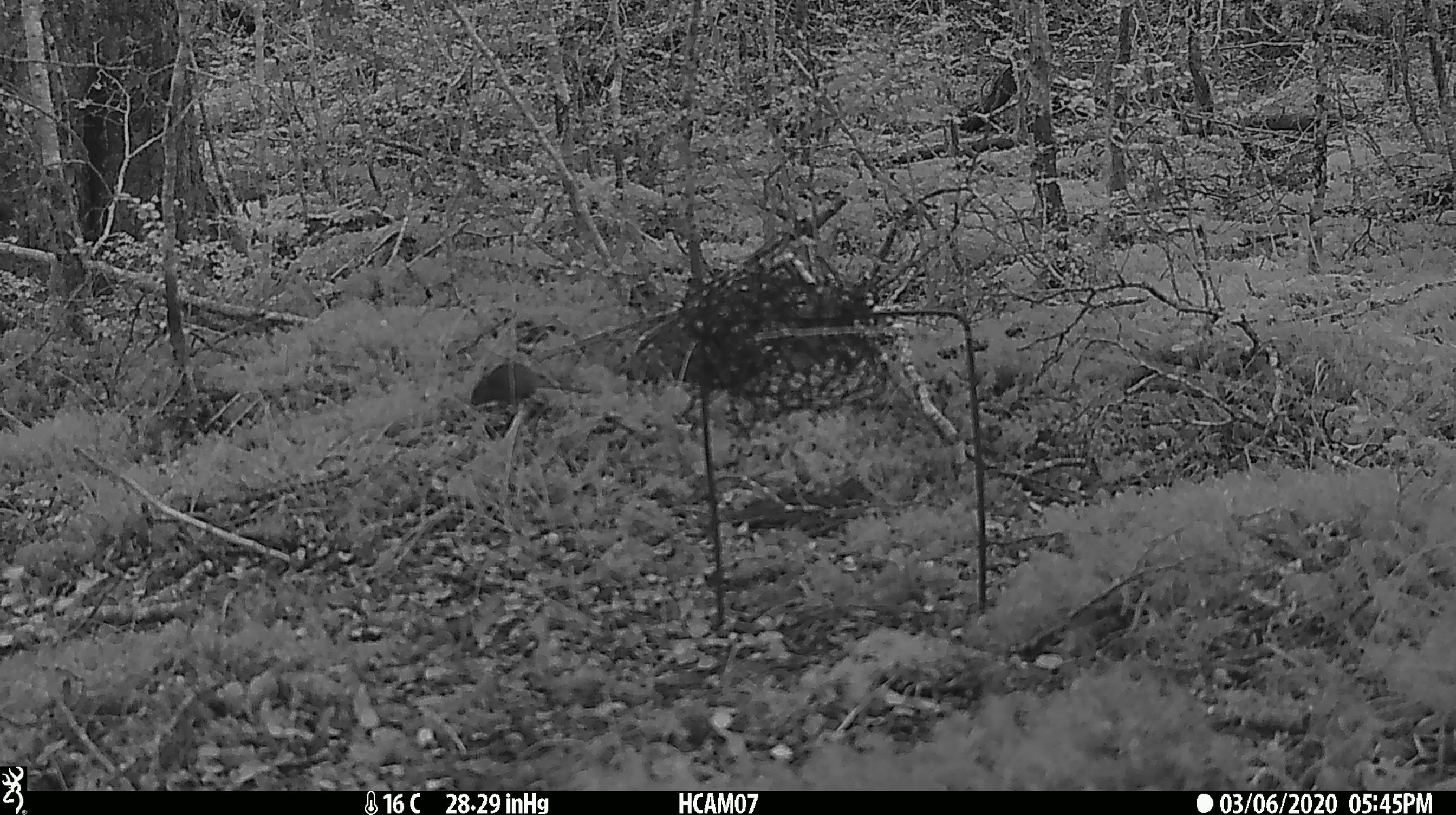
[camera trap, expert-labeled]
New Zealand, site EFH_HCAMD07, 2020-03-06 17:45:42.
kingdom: Animalia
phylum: Chordata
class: Mammalia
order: Rodentia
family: Muridae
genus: Mus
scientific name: Mus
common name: mouse